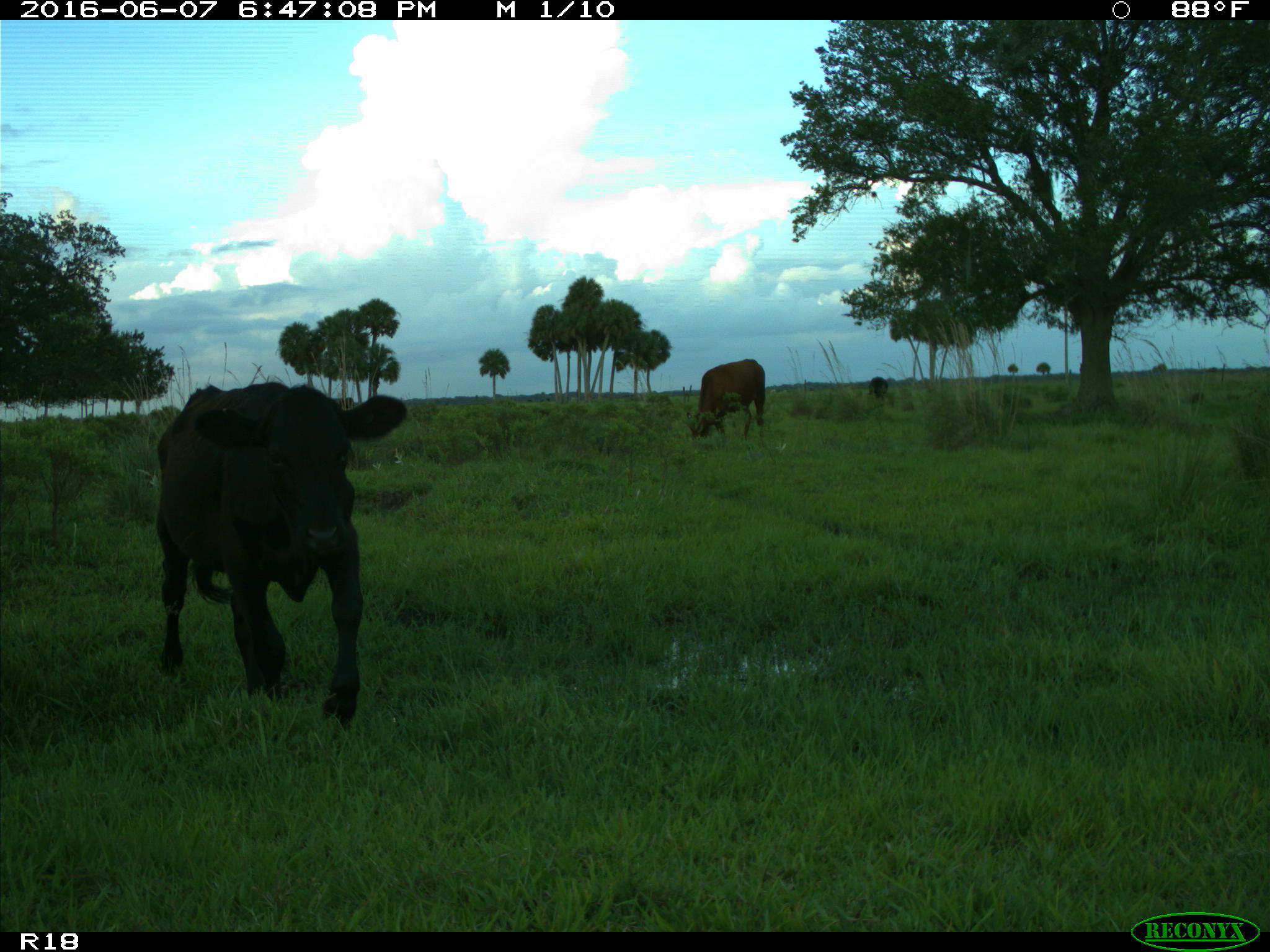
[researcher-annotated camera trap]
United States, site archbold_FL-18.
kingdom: Animalia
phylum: Chordata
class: Mammalia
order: Artiodactyla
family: Bovidae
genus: Bos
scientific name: Bos taurus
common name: domestic cow